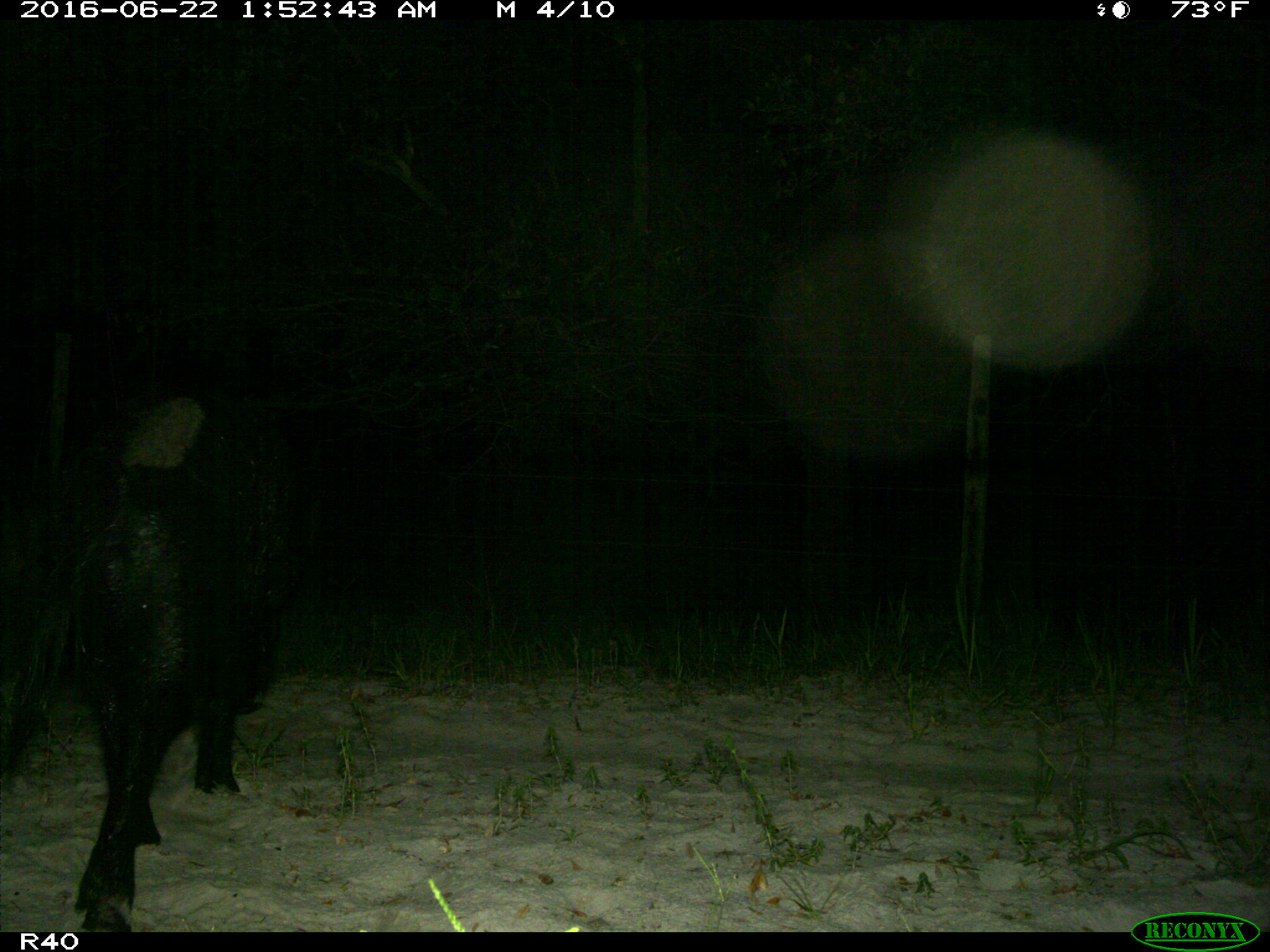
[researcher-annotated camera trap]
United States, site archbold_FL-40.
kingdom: Animalia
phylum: Chordata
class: Mammalia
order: Artiodactyla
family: Suidae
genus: Sus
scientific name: Sus scrofa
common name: wild boar